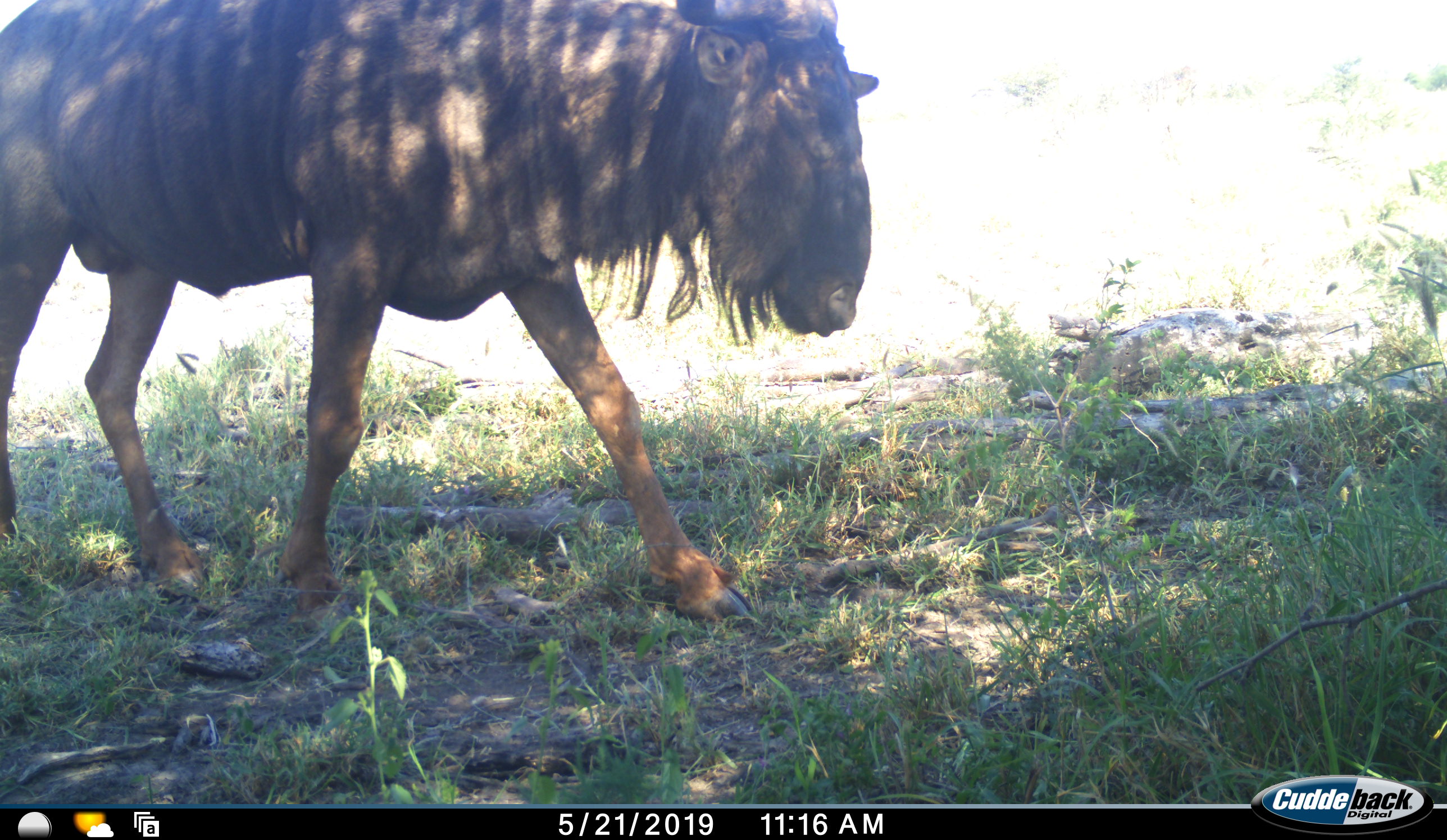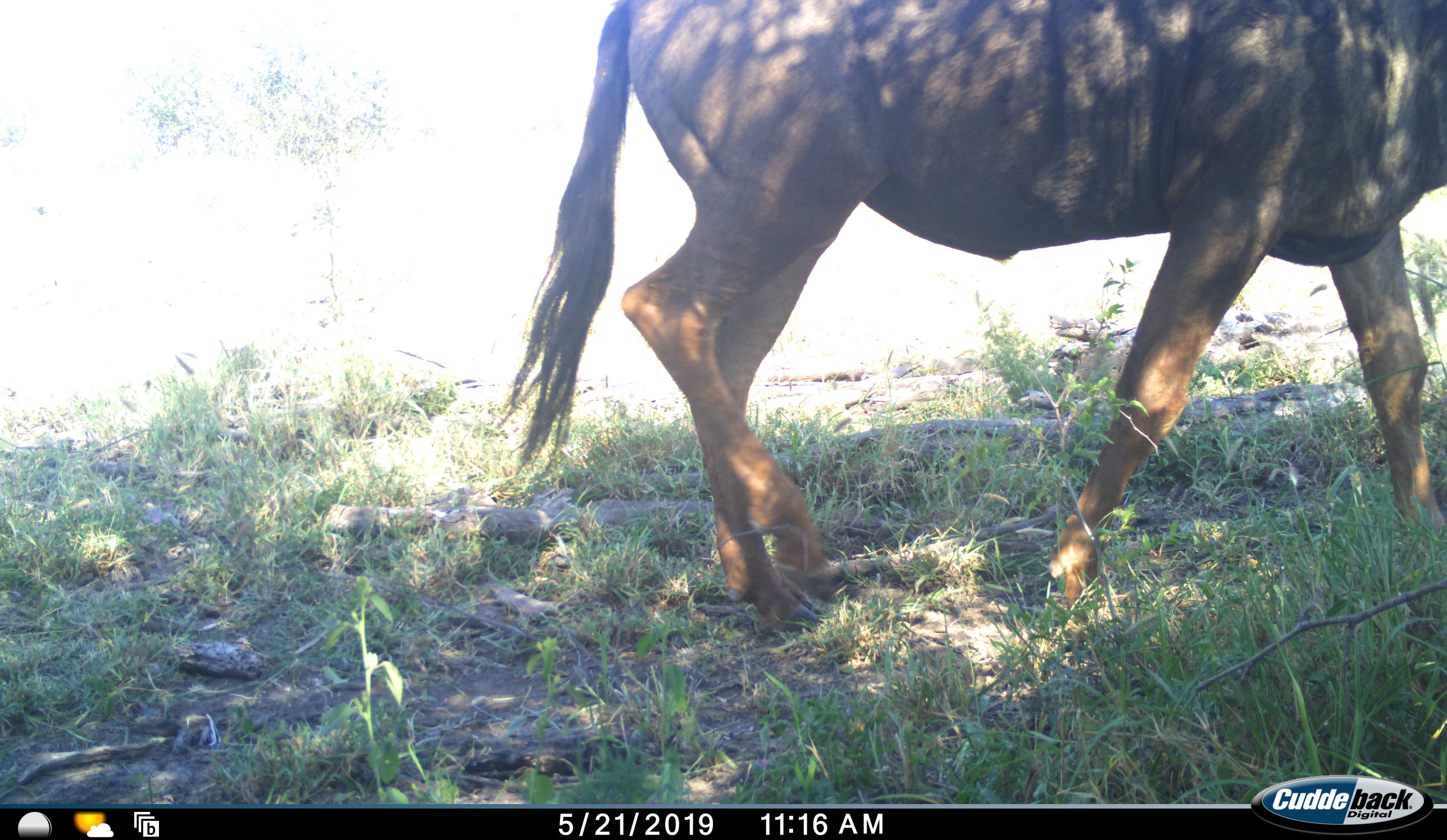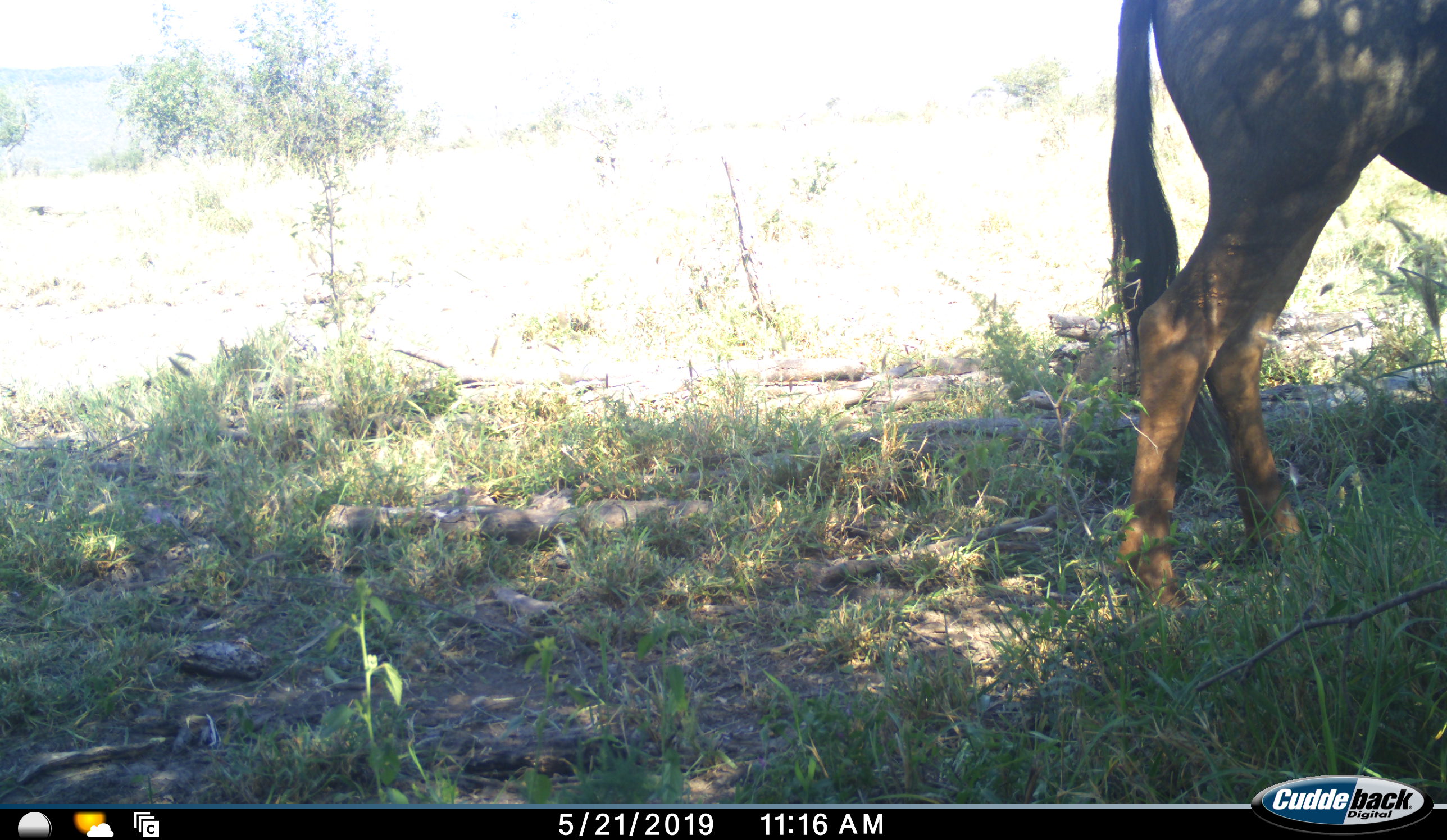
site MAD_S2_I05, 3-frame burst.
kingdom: Animalia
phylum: Chordata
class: Mammalia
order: Artiodactyla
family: Bovidae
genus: Connochaetes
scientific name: Connochaetes taurinus taurinus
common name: blue wildebeest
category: wildebeestblue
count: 1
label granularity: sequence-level